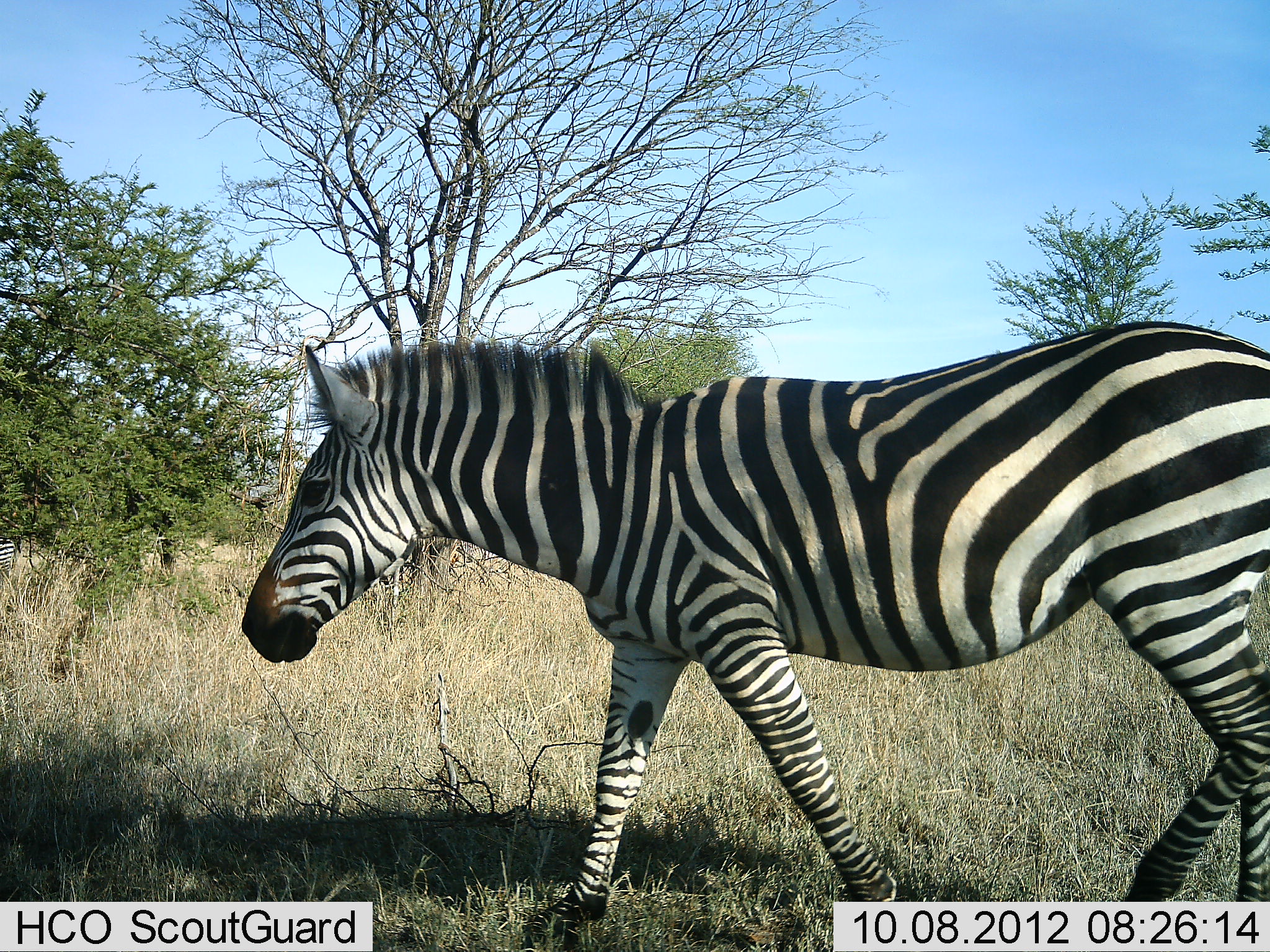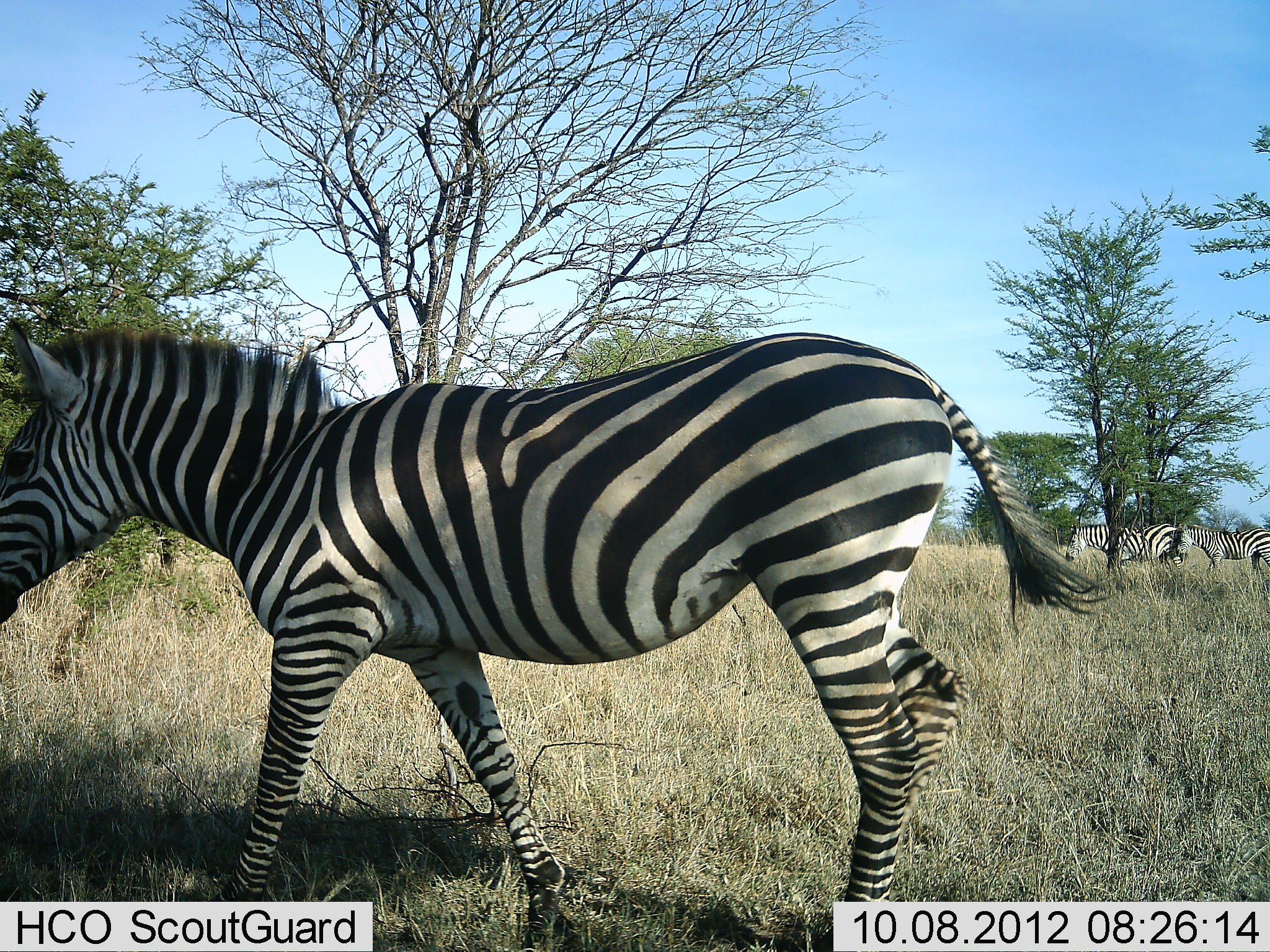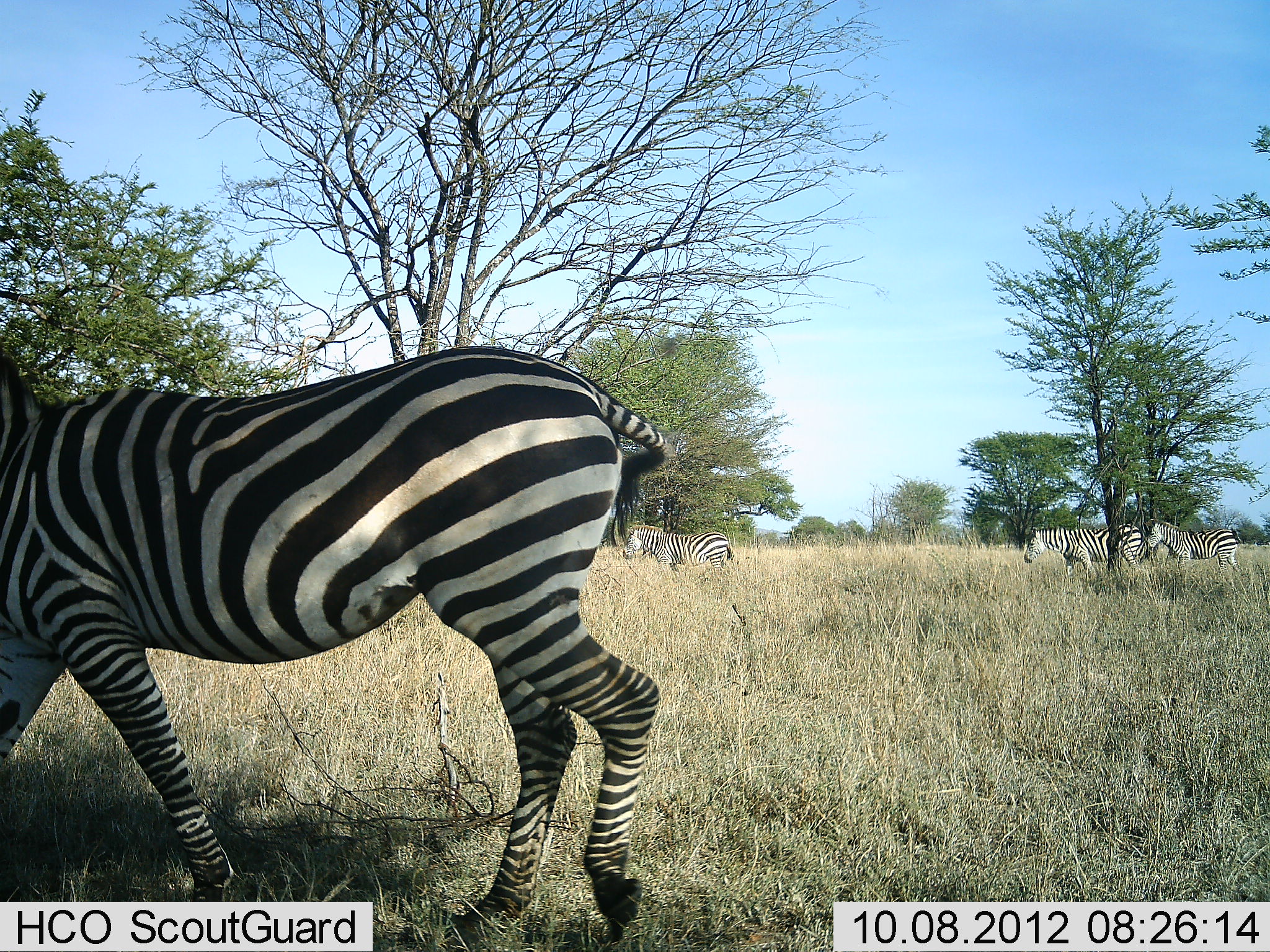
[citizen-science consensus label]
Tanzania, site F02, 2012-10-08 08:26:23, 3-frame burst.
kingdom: Animalia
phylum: Chordata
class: Mammalia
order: Perissodactyla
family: Equidae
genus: Equus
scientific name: Equus quagga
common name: plains zebra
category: zebra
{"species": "zebra (plains zebra) (Equus quagga)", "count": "5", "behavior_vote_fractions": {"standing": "40%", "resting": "20%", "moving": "90%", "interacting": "0%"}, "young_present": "0%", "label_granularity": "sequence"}